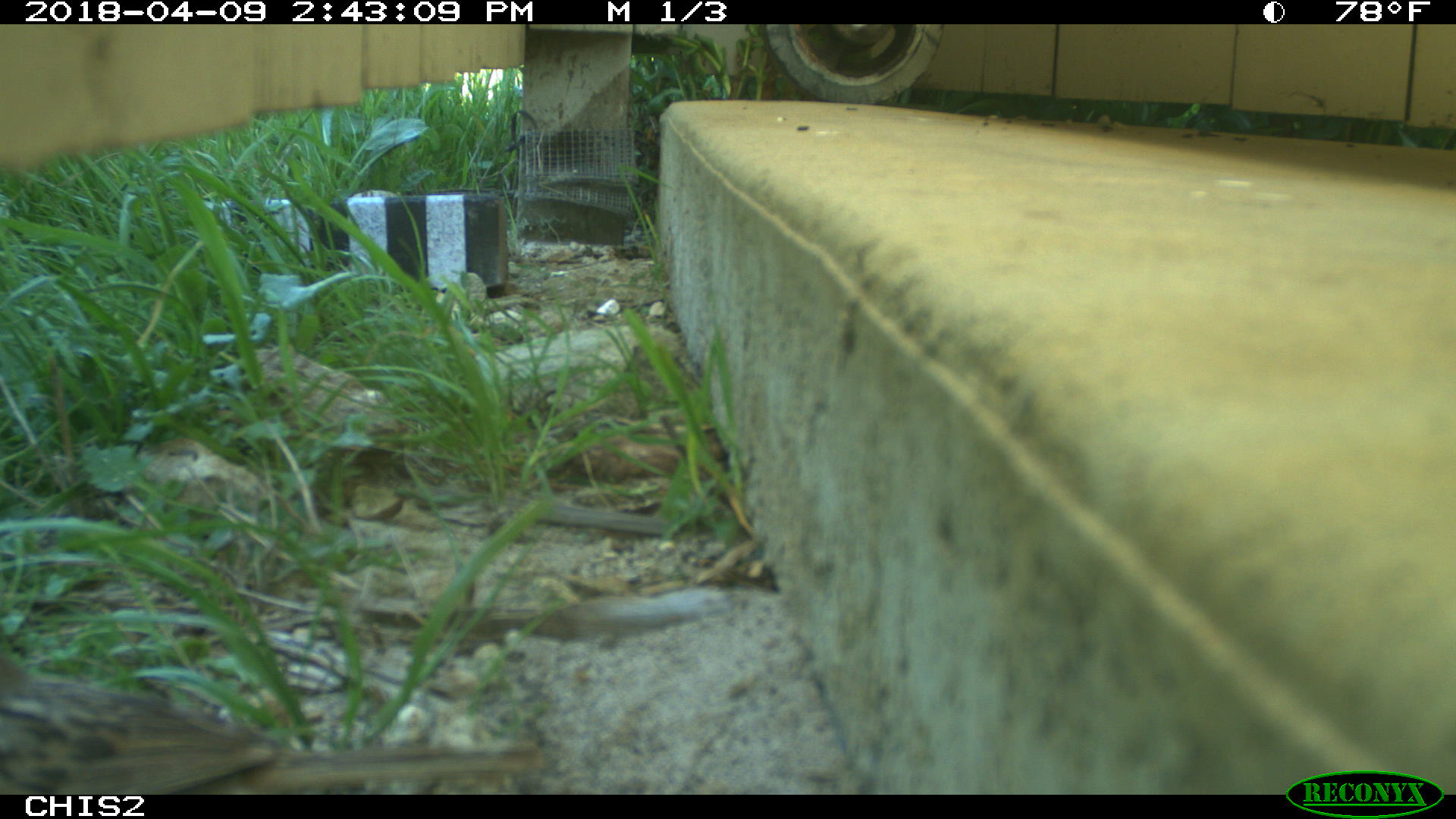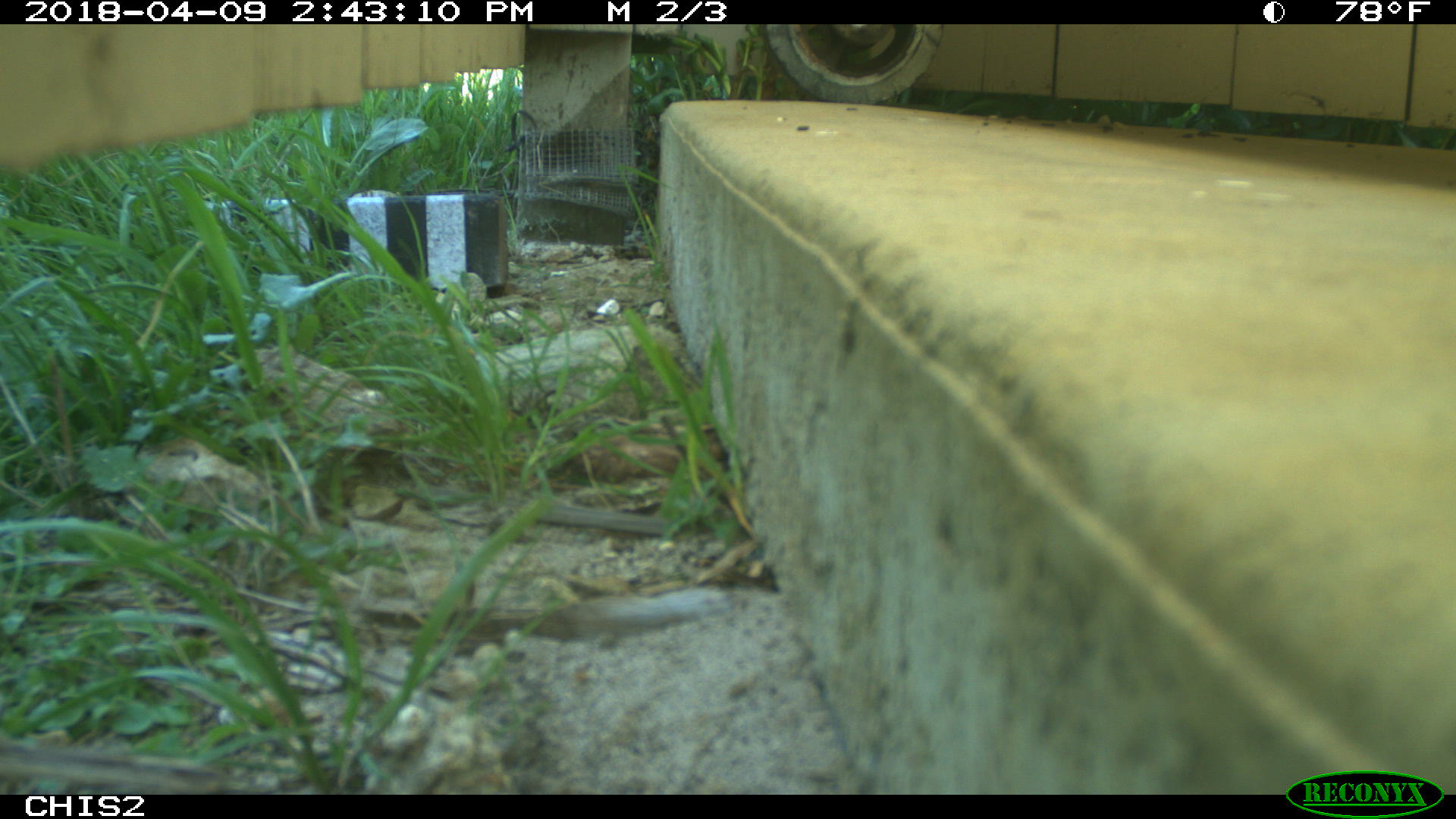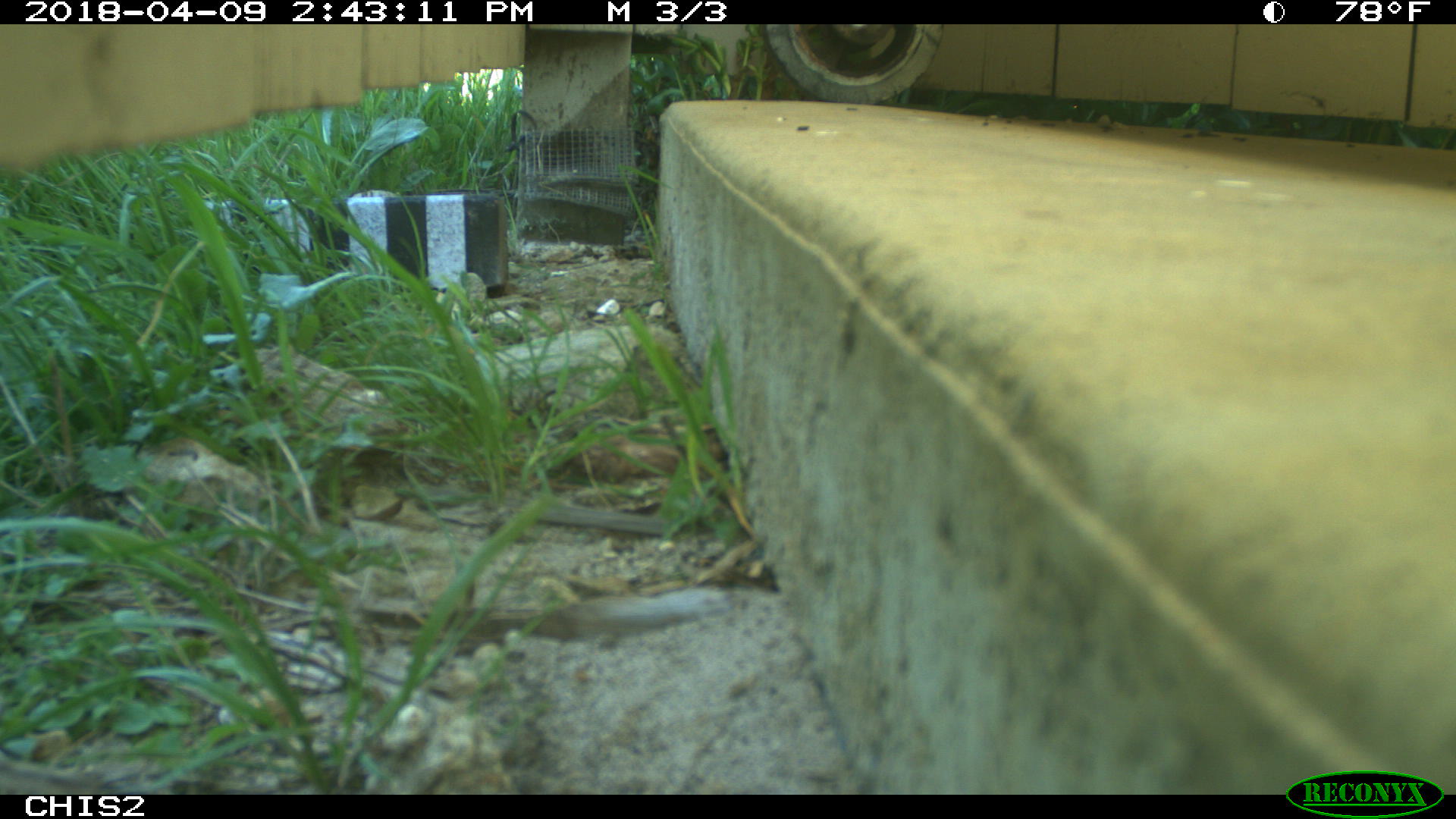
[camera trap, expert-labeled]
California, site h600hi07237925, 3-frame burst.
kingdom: Animalia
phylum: Chordata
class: Aves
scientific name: Aves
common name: bird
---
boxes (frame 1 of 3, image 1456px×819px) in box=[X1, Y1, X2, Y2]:
bird: box=[0, 642, 544, 792]